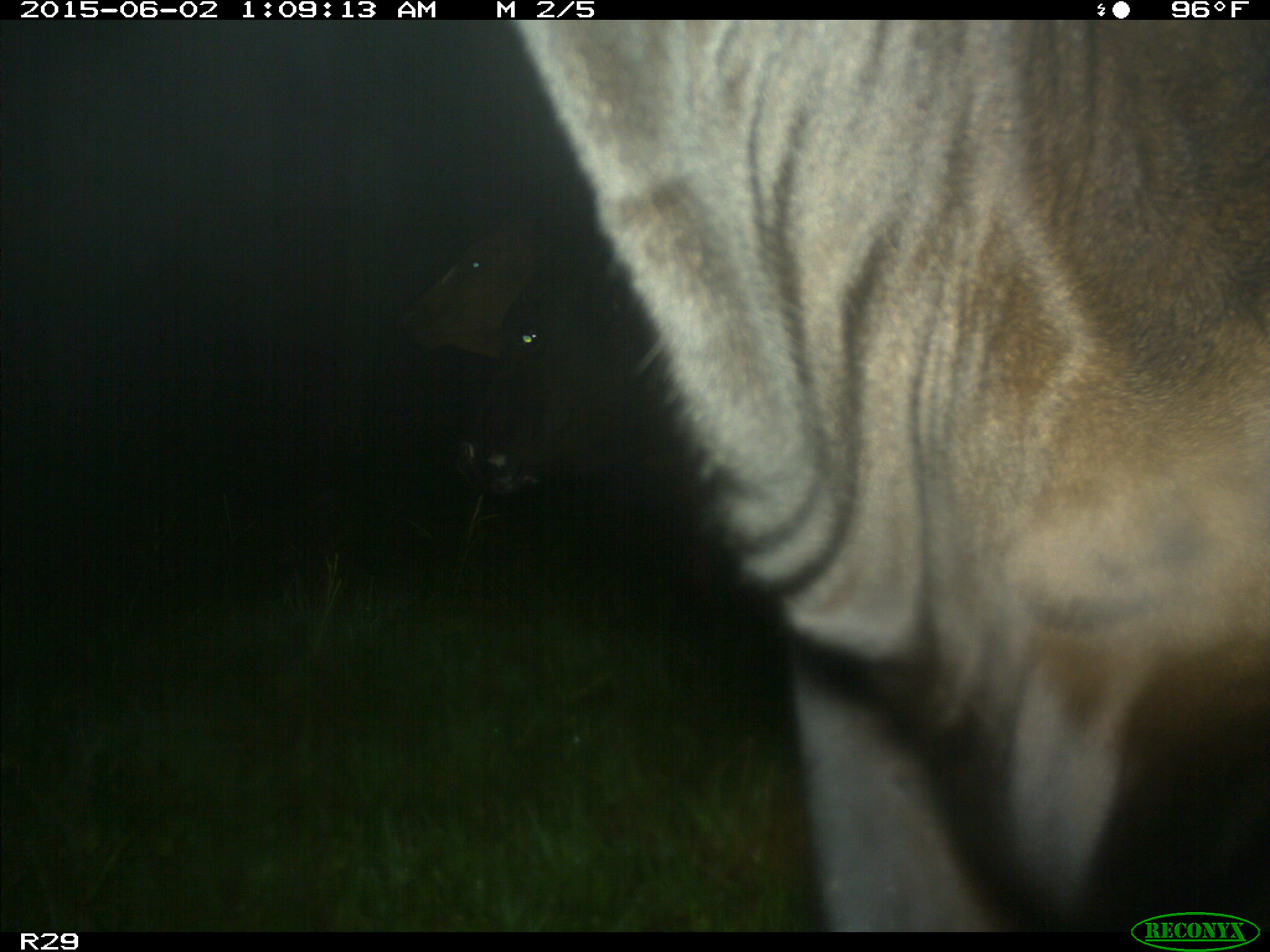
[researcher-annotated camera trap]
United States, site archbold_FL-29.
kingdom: Animalia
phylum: Chordata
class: Mammalia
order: Artiodactyla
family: Bovidae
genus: Bos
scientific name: Bos taurus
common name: domestic cow